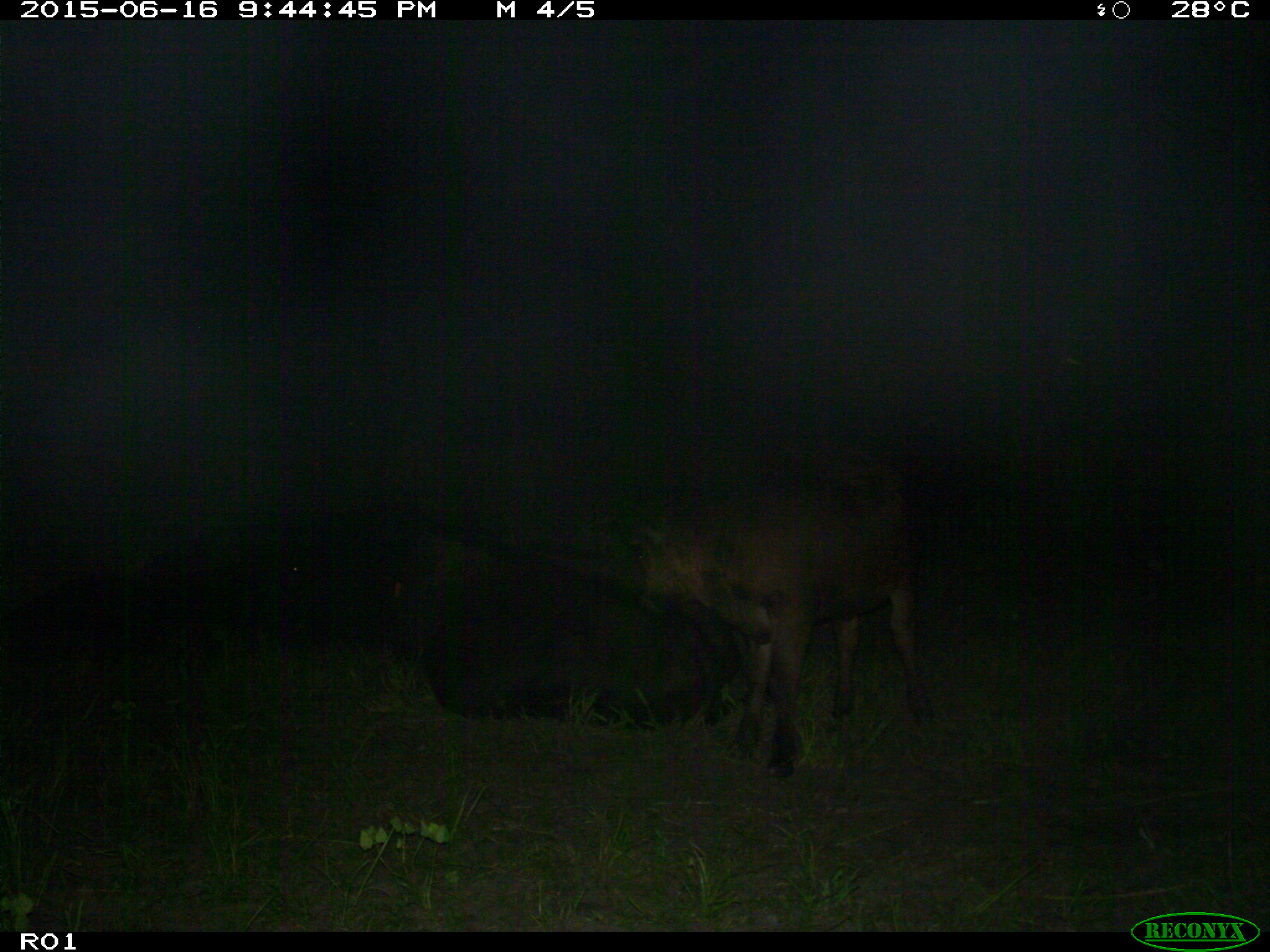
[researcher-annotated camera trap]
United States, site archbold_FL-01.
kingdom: Animalia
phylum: Chordata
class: Mammalia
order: Artiodactyla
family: Bovidae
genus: Bos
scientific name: Bos taurus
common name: domestic cow